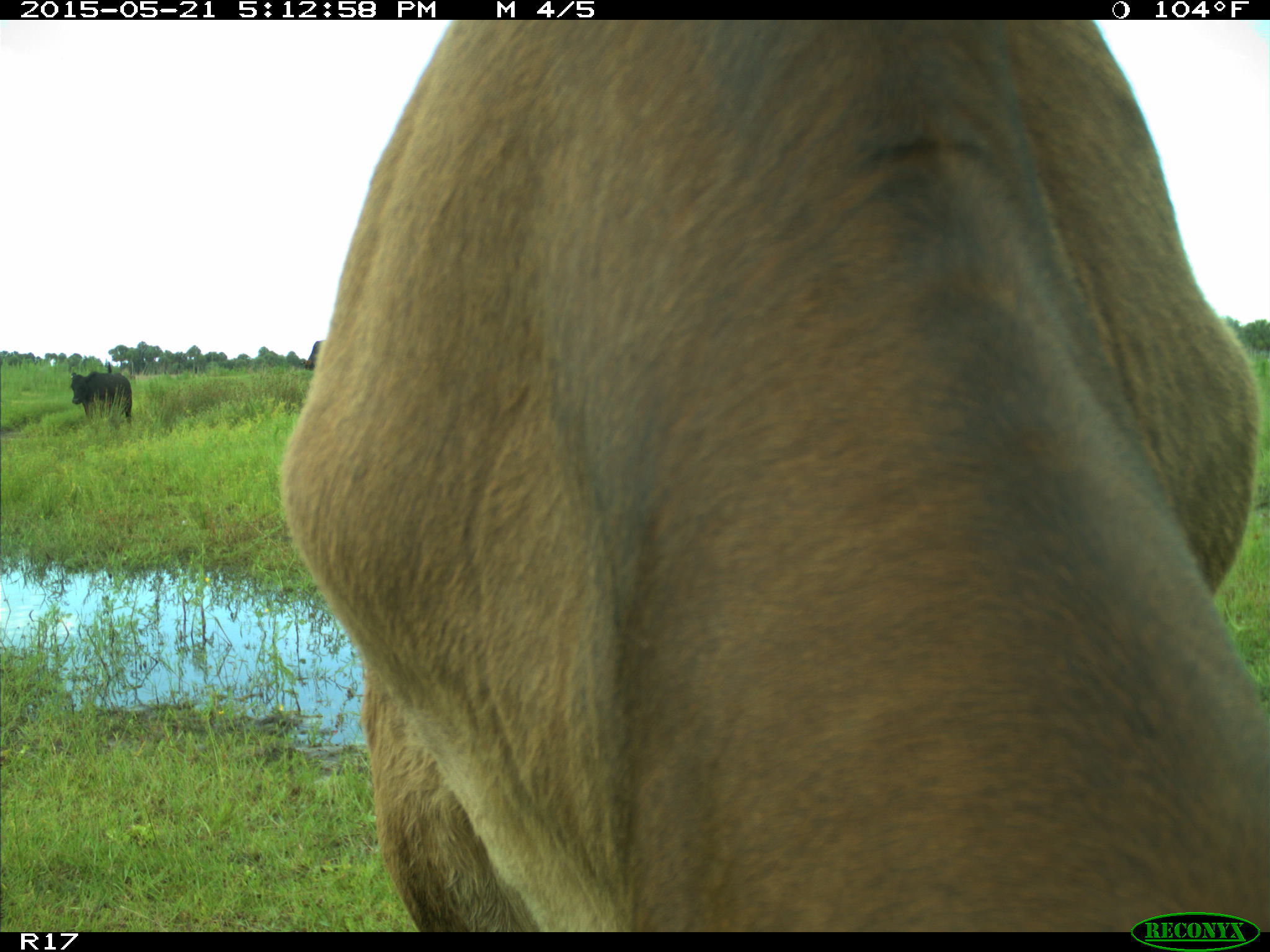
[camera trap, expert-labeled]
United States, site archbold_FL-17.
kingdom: Animalia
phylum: Chordata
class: Mammalia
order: Artiodactyla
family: Bovidae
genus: Bos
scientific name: Bos taurus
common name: domestic cow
Bos taurus (domestic cow).